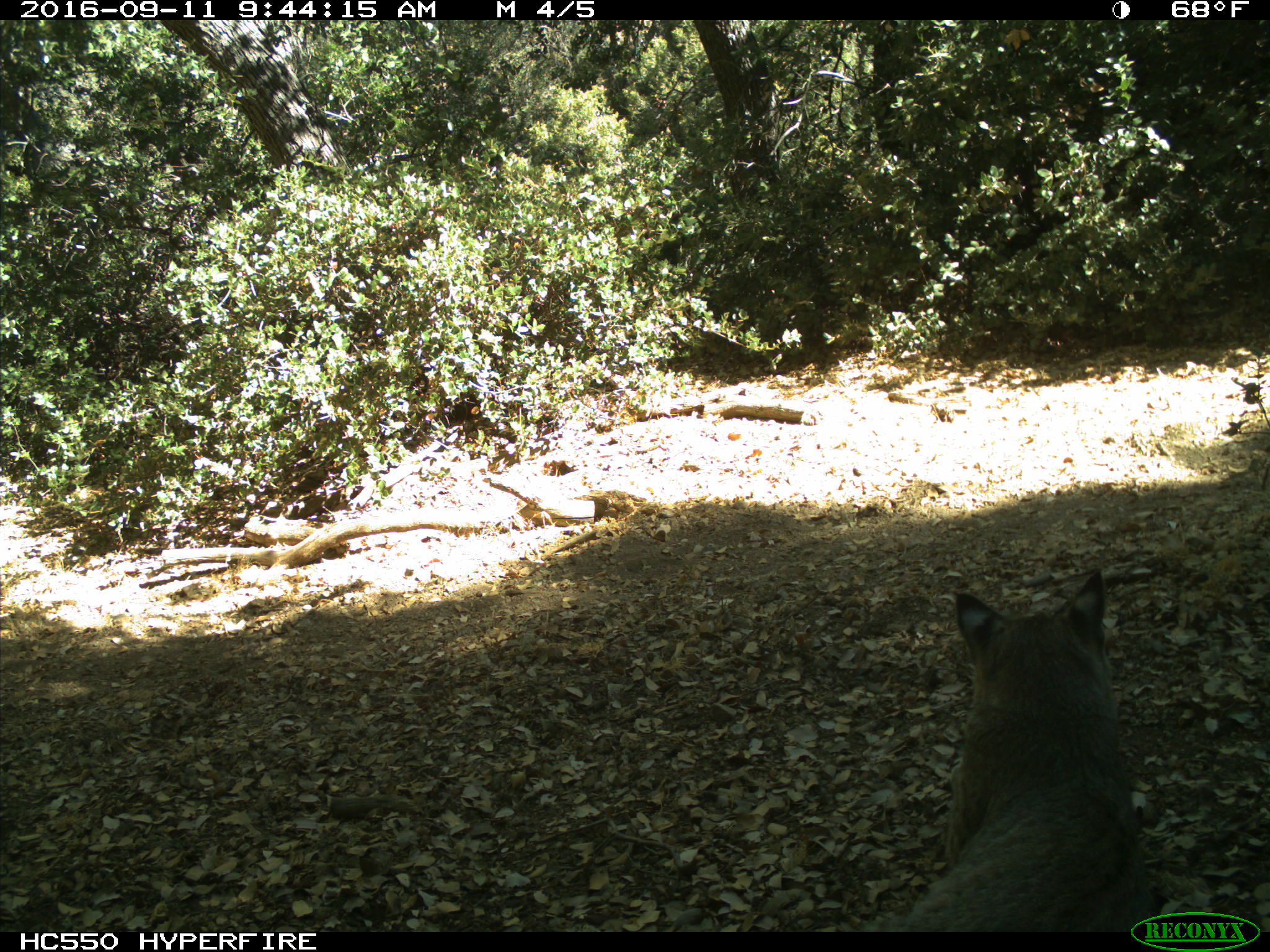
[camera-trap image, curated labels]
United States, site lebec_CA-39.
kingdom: Animalia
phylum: Chordata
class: Mammalia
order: Carnivora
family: Felidae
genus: Lynx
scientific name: Lynx rufus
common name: bobcat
Lynx rufus (bobcat).